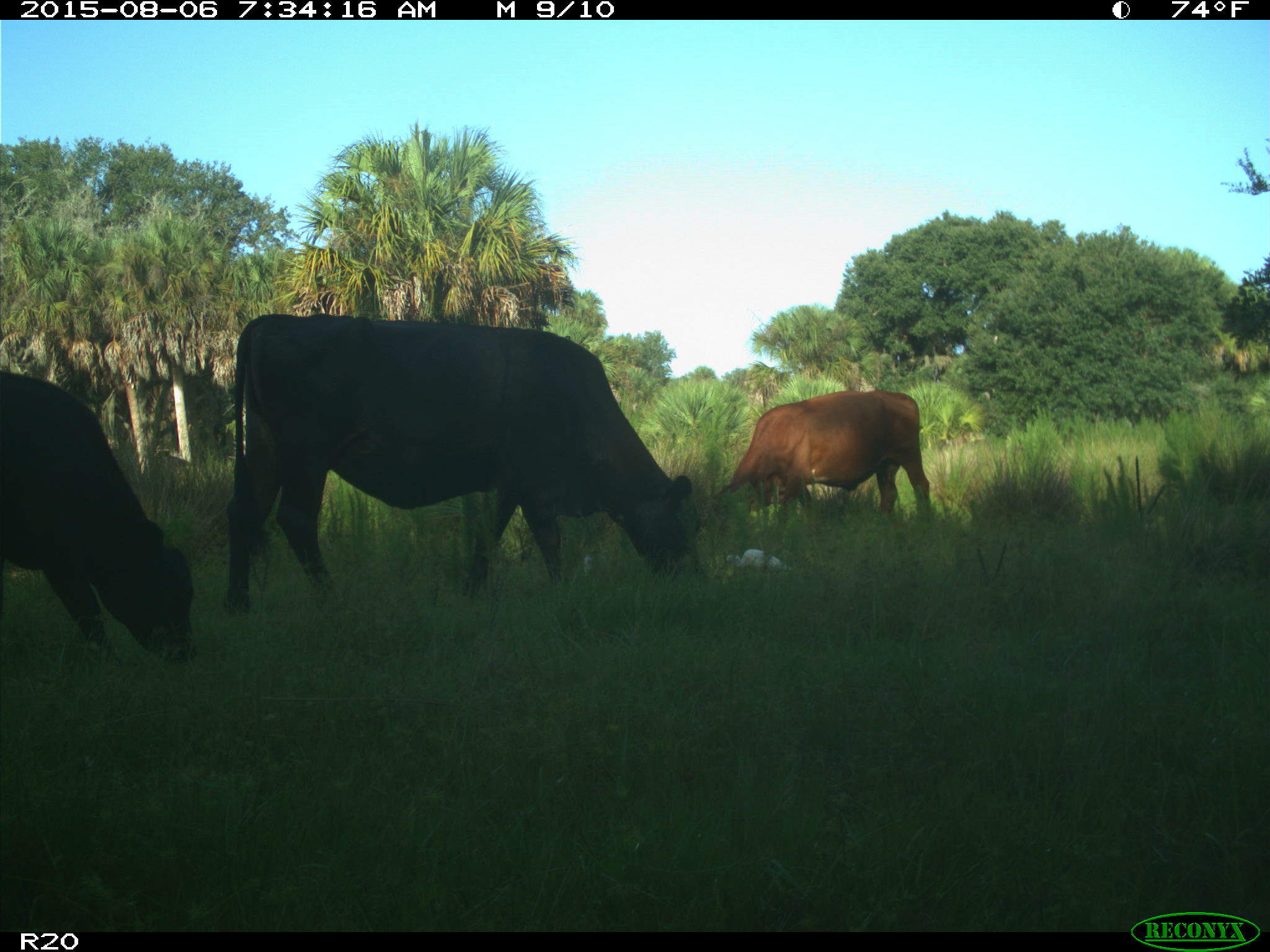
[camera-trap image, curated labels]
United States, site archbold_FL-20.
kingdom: Animalia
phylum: Chordata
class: Mammalia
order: Artiodactyla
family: Bovidae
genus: Bos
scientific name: Bos taurus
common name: domestic cow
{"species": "Bos taurus (domestic cow)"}